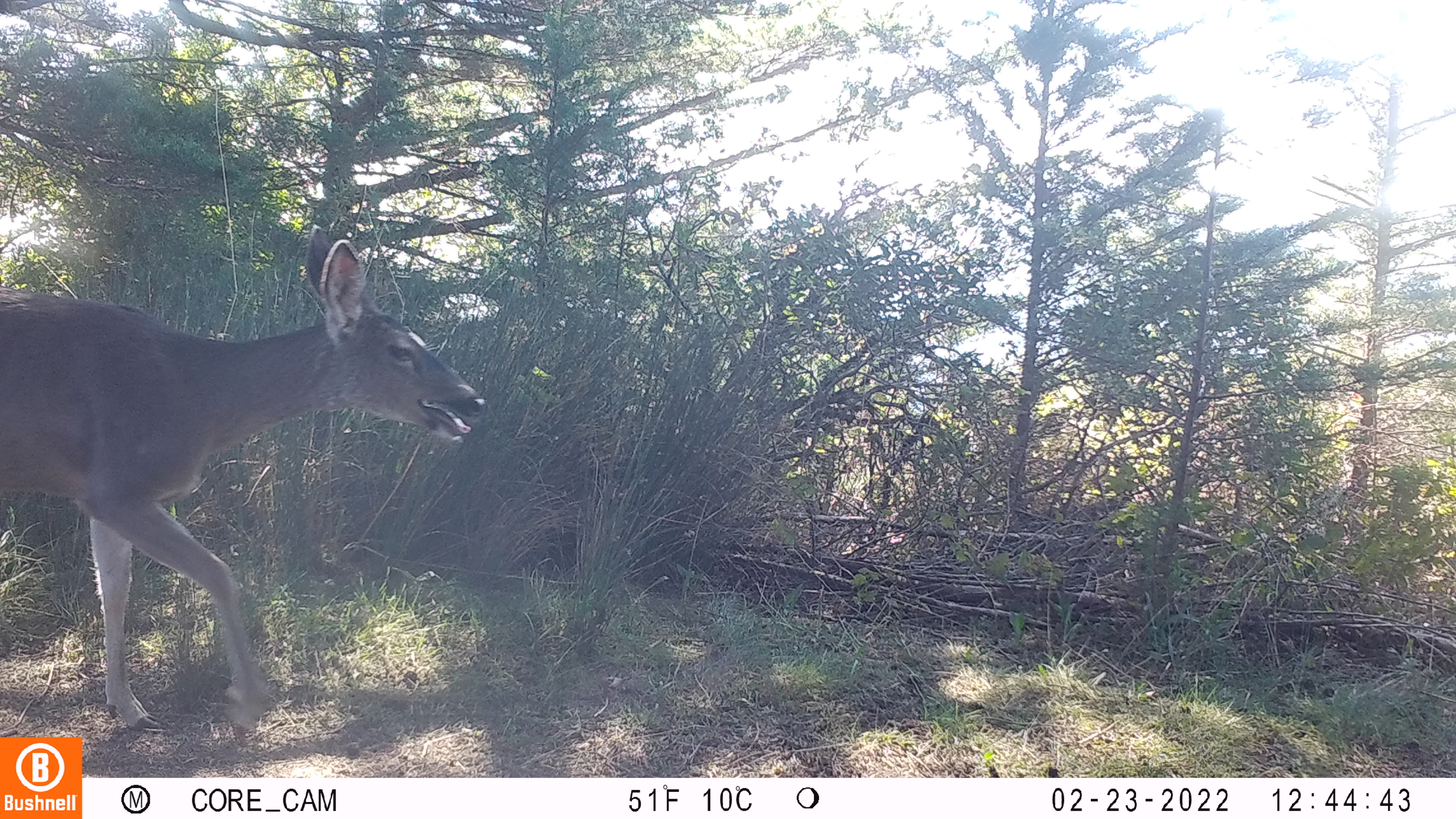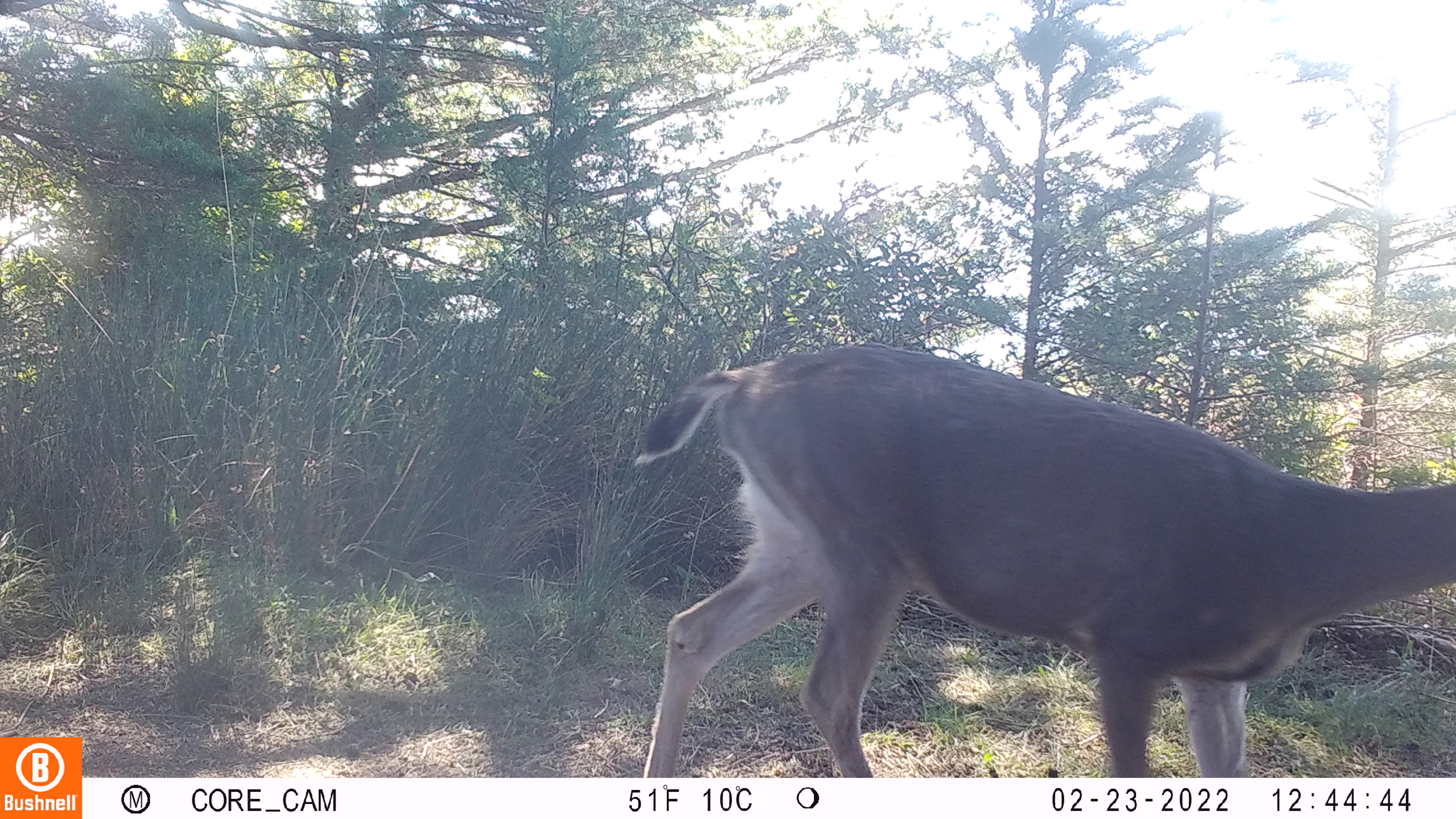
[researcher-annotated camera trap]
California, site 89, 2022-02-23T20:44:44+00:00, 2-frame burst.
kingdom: Animalia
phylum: Chordata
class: Mammalia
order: Artiodactyla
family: Cervidae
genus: Odocoileus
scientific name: Odocoileus hemionus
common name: mule deer